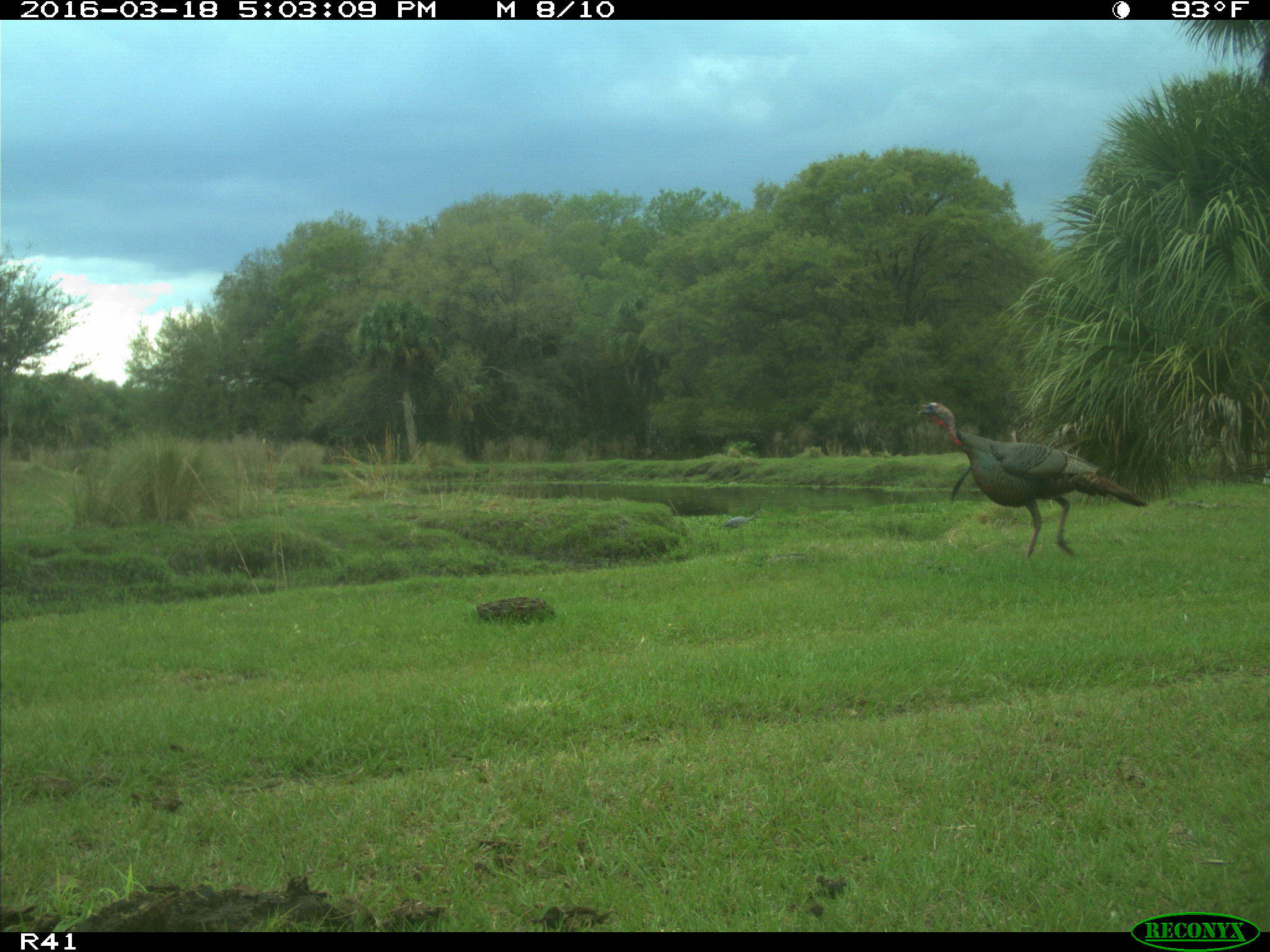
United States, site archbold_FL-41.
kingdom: Animalia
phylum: Chordata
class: Aves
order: Galliformes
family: Phasianidae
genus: Meleagris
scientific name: Meleagris gallopavo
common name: wild turkey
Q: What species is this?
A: Meleagris gallopavo (wild turkey).